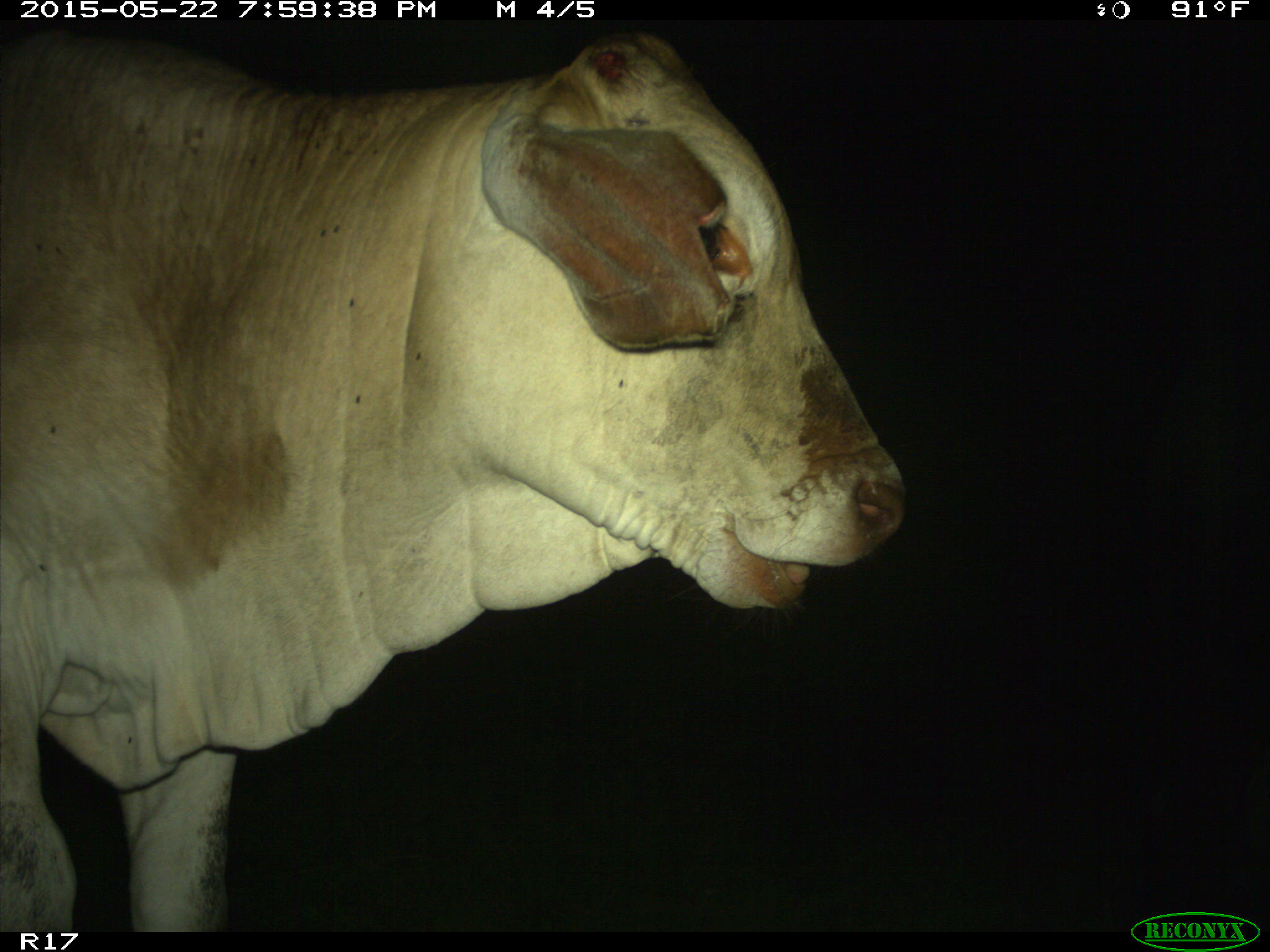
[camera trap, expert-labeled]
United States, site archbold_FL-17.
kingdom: Animalia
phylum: Chordata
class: Mammalia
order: Artiodactyla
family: Bovidae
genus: Bos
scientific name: Bos taurus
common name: domestic cow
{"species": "Bos taurus (domestic cow)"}